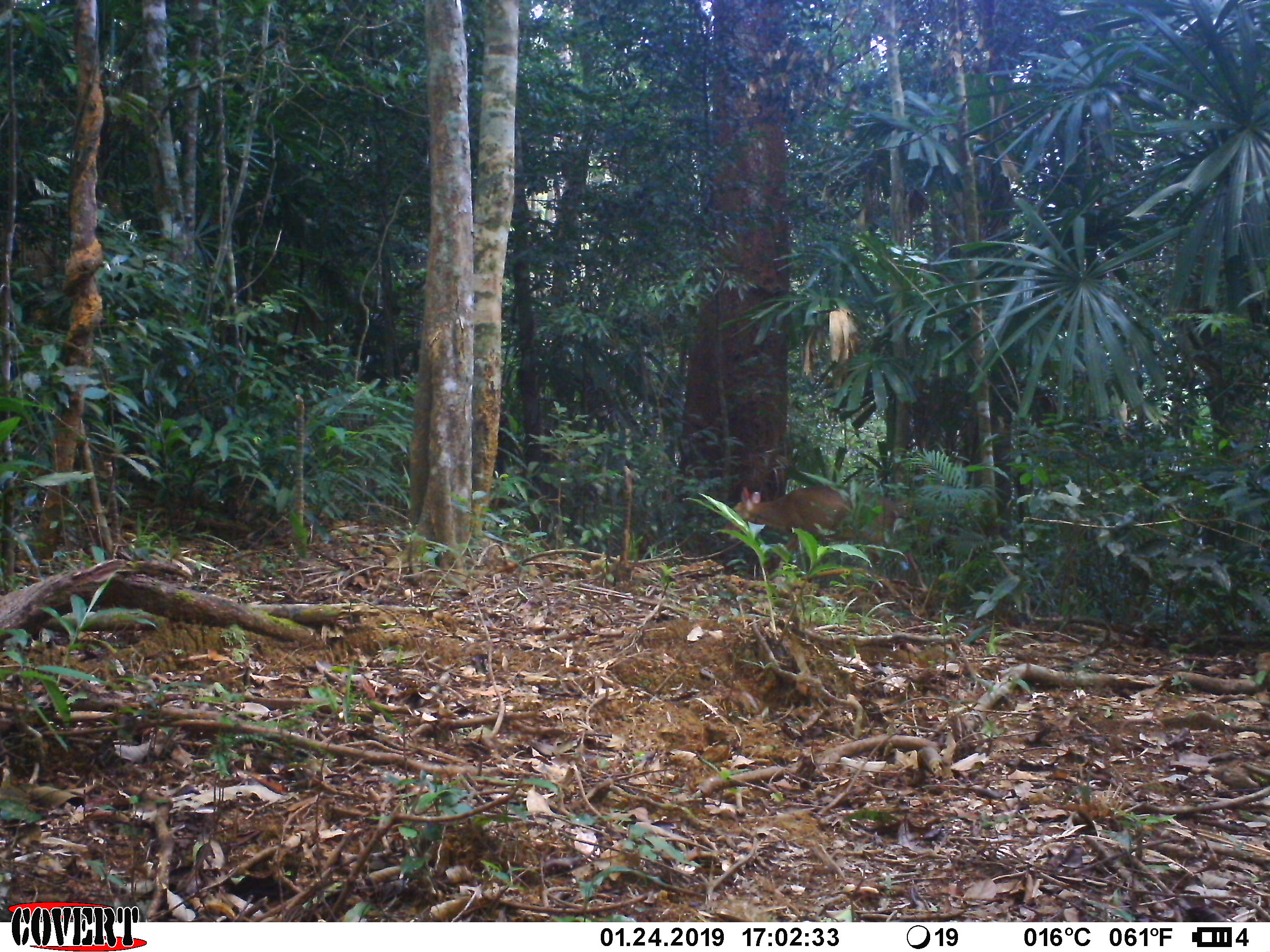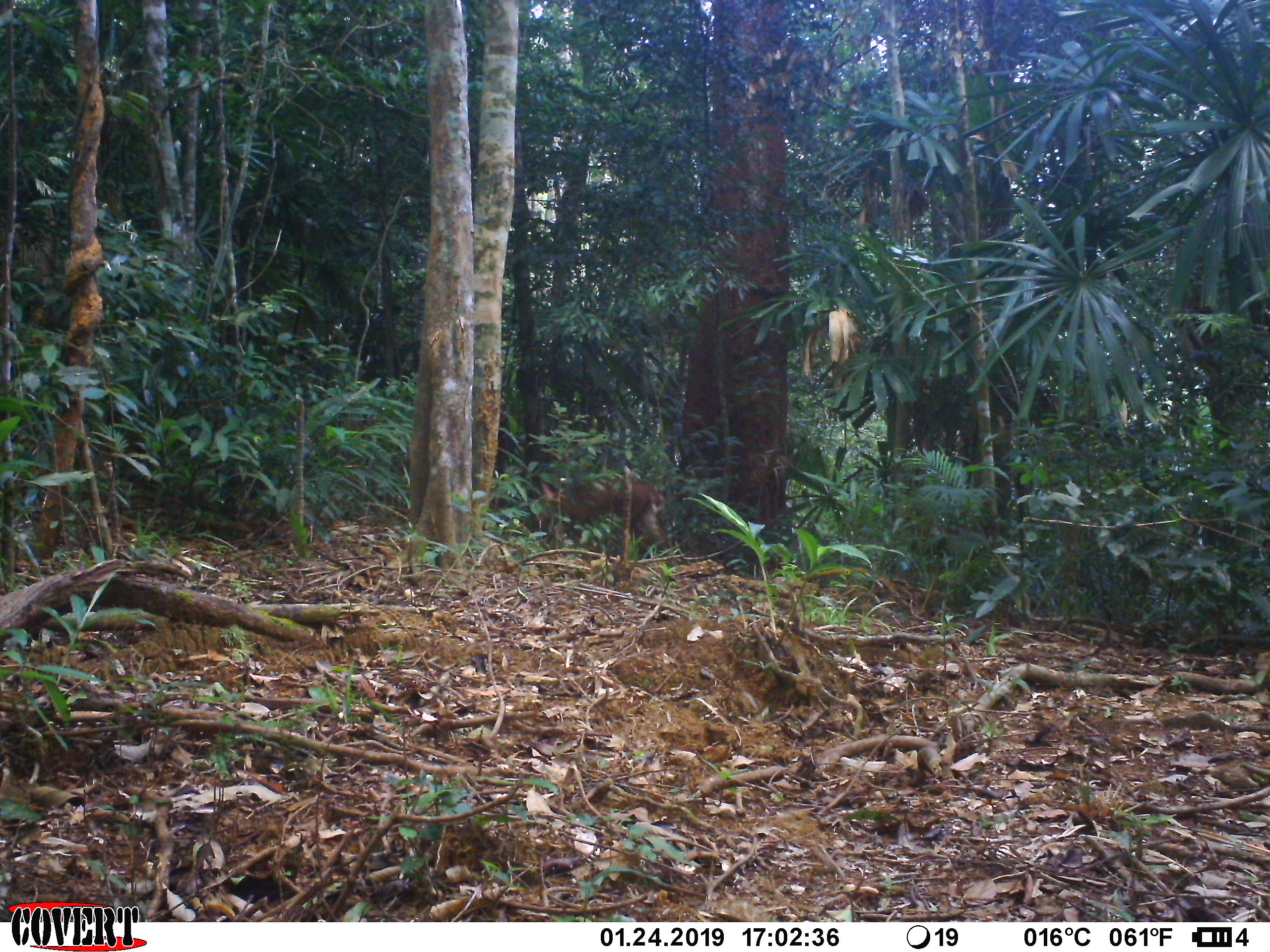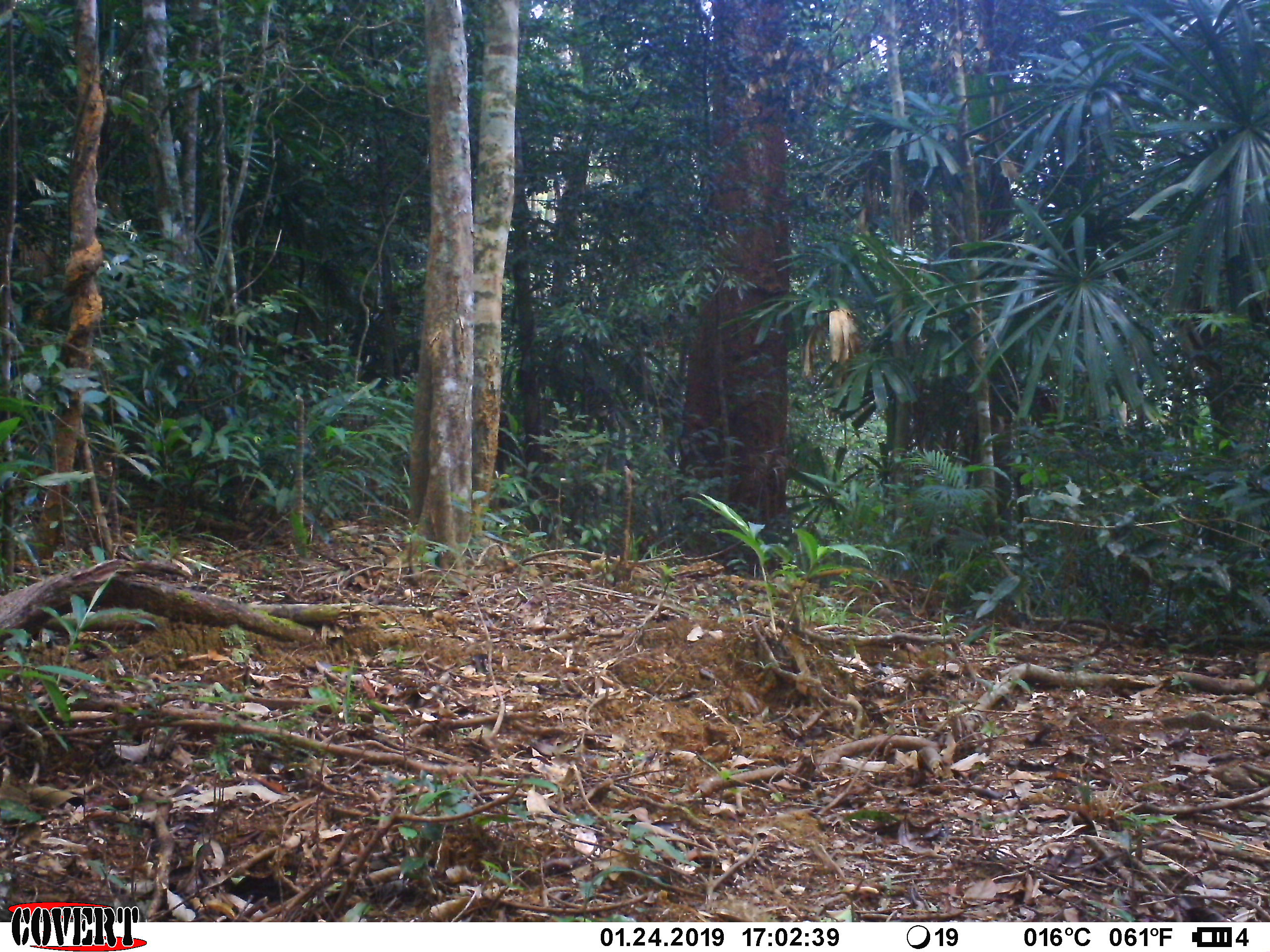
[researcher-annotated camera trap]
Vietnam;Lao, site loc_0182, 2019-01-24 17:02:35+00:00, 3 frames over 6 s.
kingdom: Animalia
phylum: Chordata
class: Mammalia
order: Artiodactyla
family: Cervidae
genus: Muntiacus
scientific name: Muntiacus vuquangensis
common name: large-antlered muntjac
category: large antlered muntjac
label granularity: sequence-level